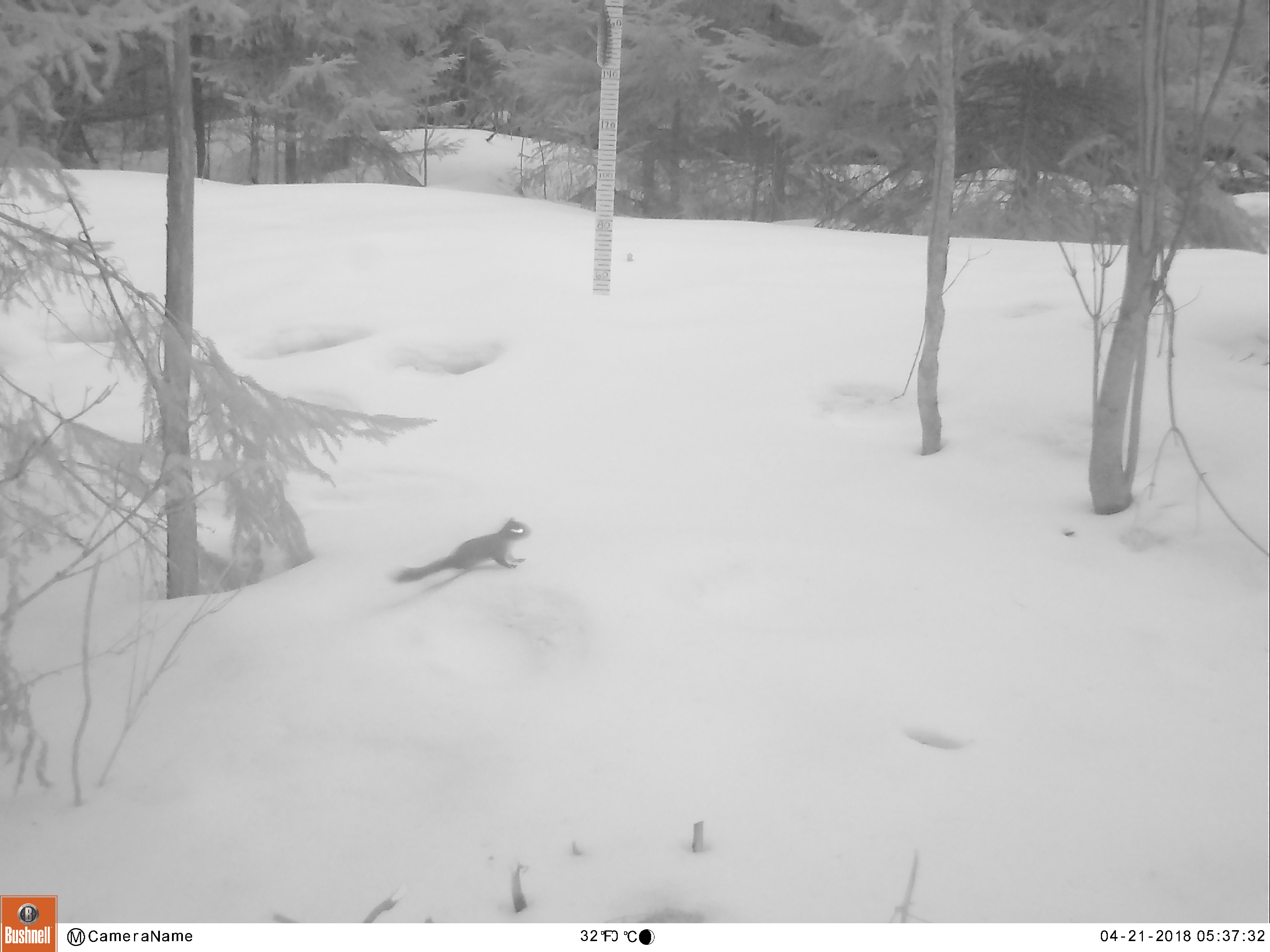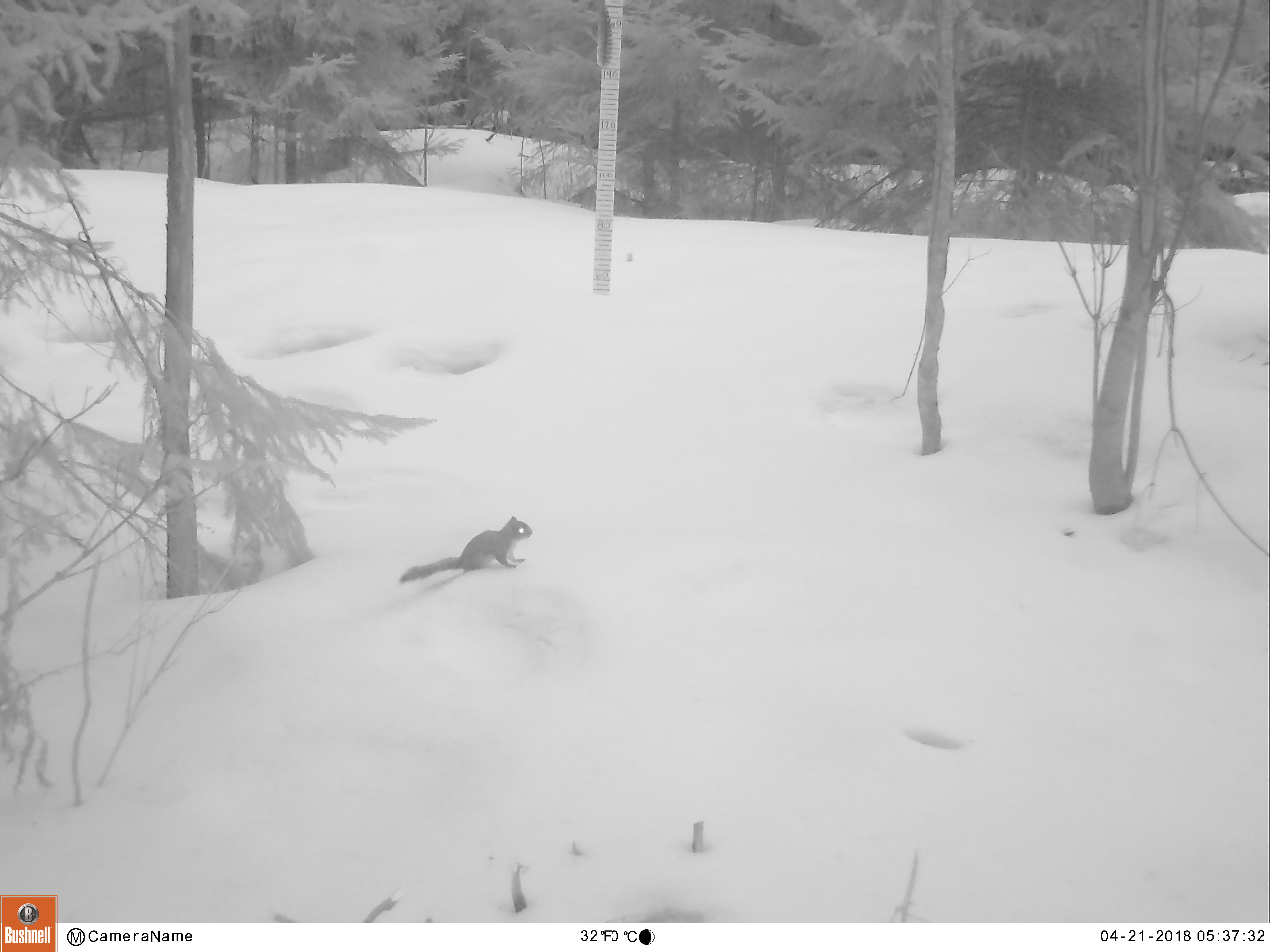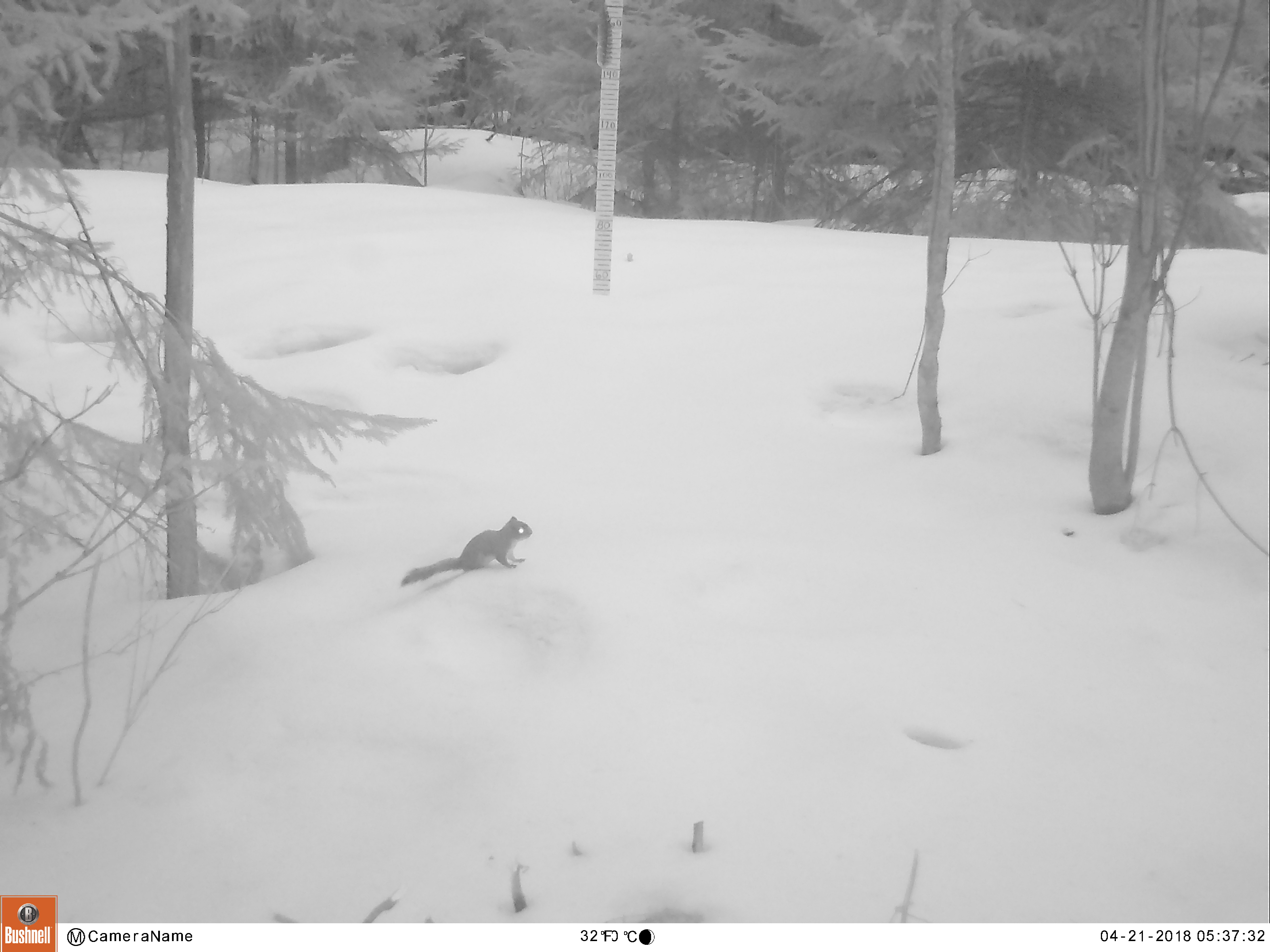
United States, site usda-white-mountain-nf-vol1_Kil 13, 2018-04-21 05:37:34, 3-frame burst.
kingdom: Animalia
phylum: Chordata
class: Mammalia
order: Rodentia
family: Sciuridae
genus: Tamiasciurus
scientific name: Tamiasciurus hudsonicus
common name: red squirrel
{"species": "red squirrel (Tamiasciurus hudsonicus)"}